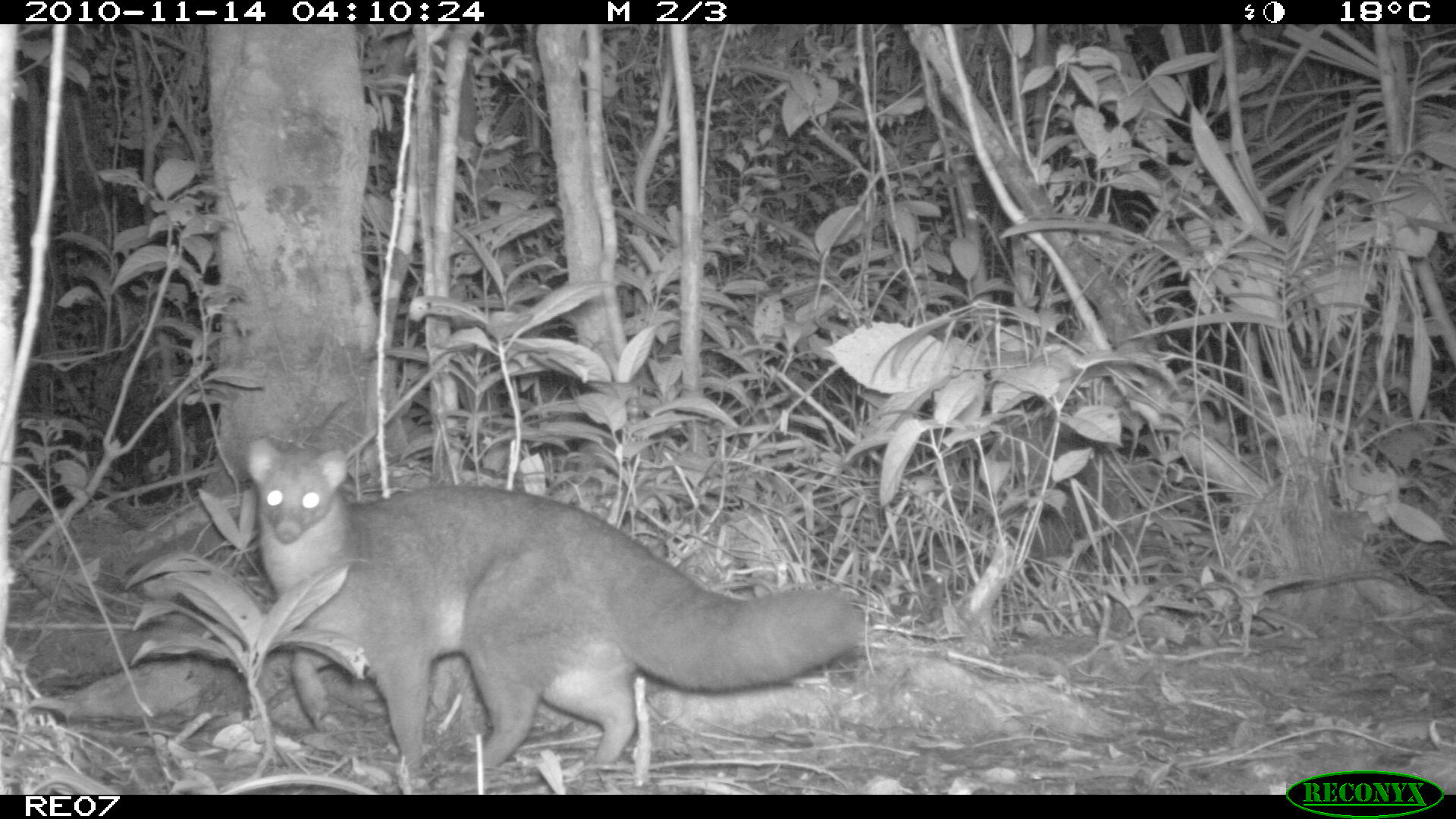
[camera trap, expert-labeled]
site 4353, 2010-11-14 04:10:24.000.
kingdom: Animalia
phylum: Chordata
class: Mammalia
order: Carnivora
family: Eupleridae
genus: Eupleres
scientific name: Eupleres goudotii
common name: falanouc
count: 1